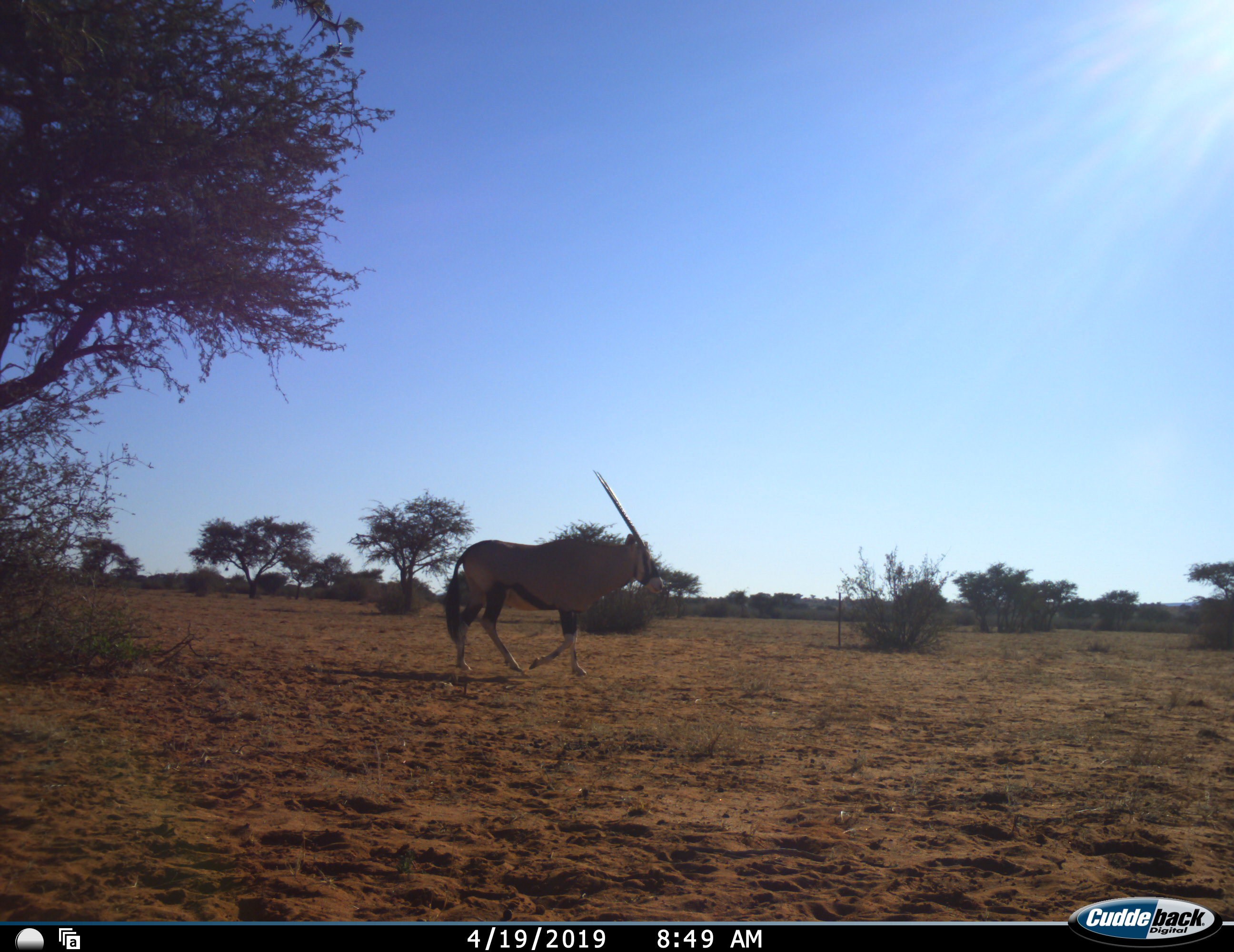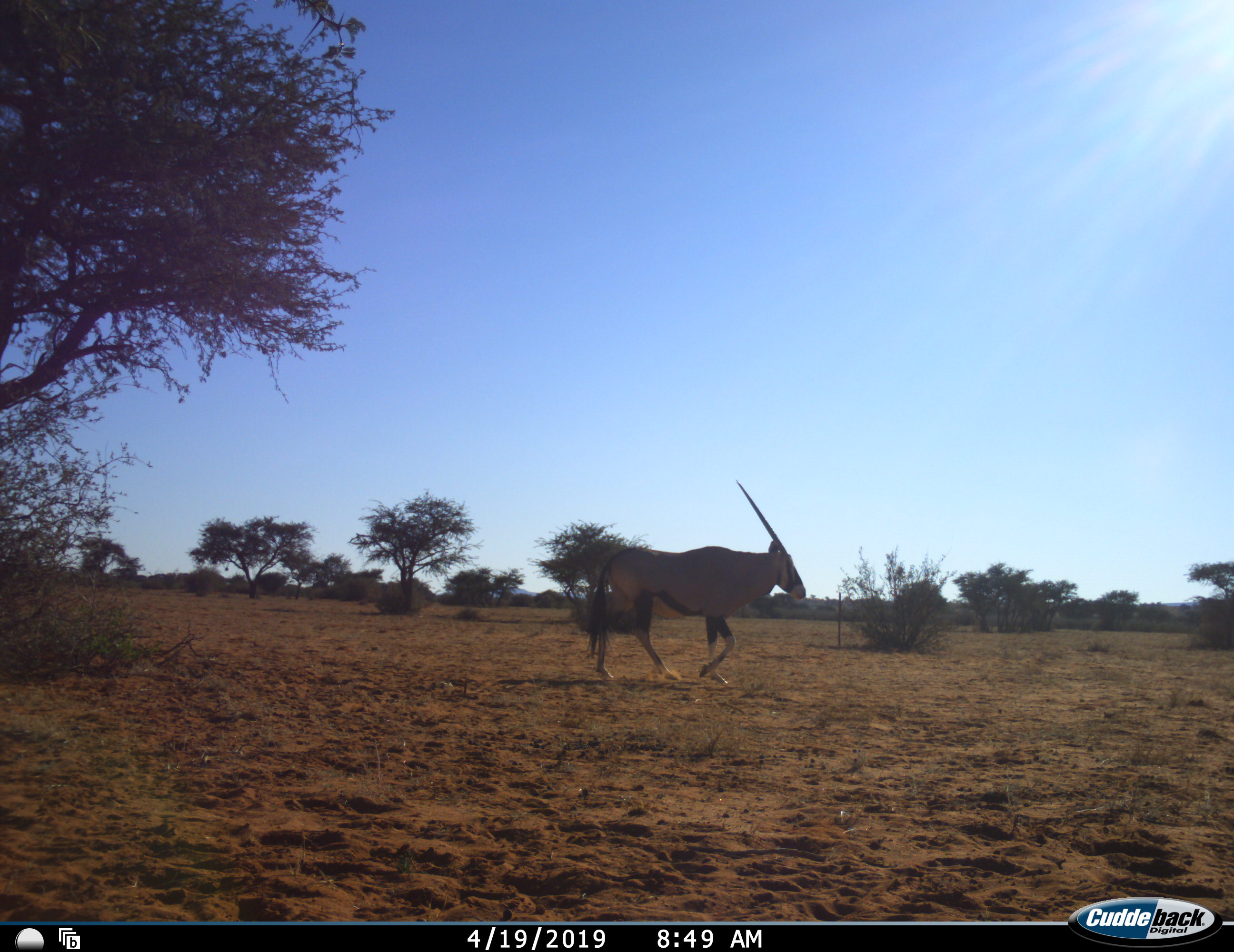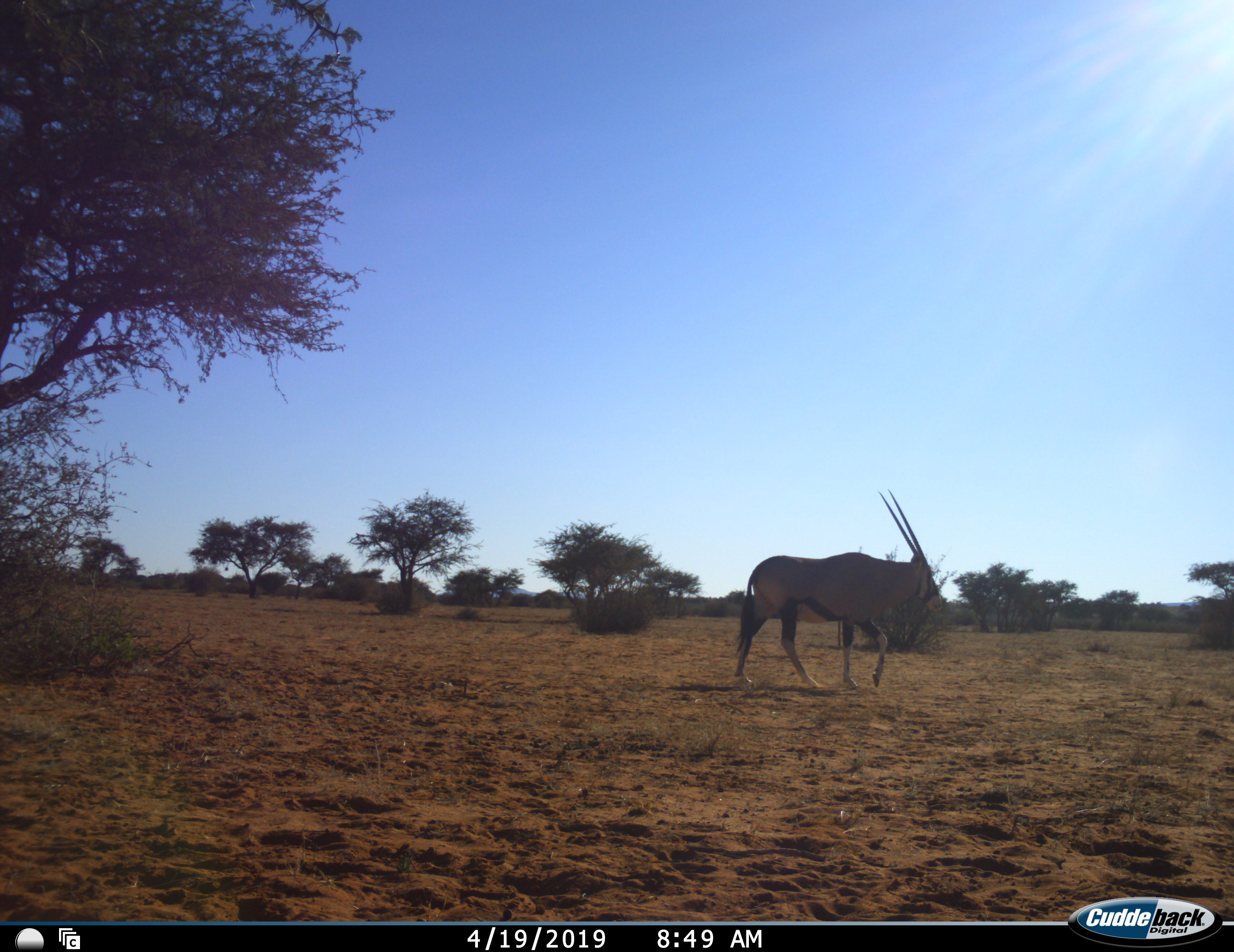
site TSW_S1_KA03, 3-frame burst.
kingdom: Animalia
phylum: Chordata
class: Mammalia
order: Artiodactyla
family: Bovidae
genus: Oryx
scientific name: Oryx gazella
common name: gemsbok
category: oryx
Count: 1.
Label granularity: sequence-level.